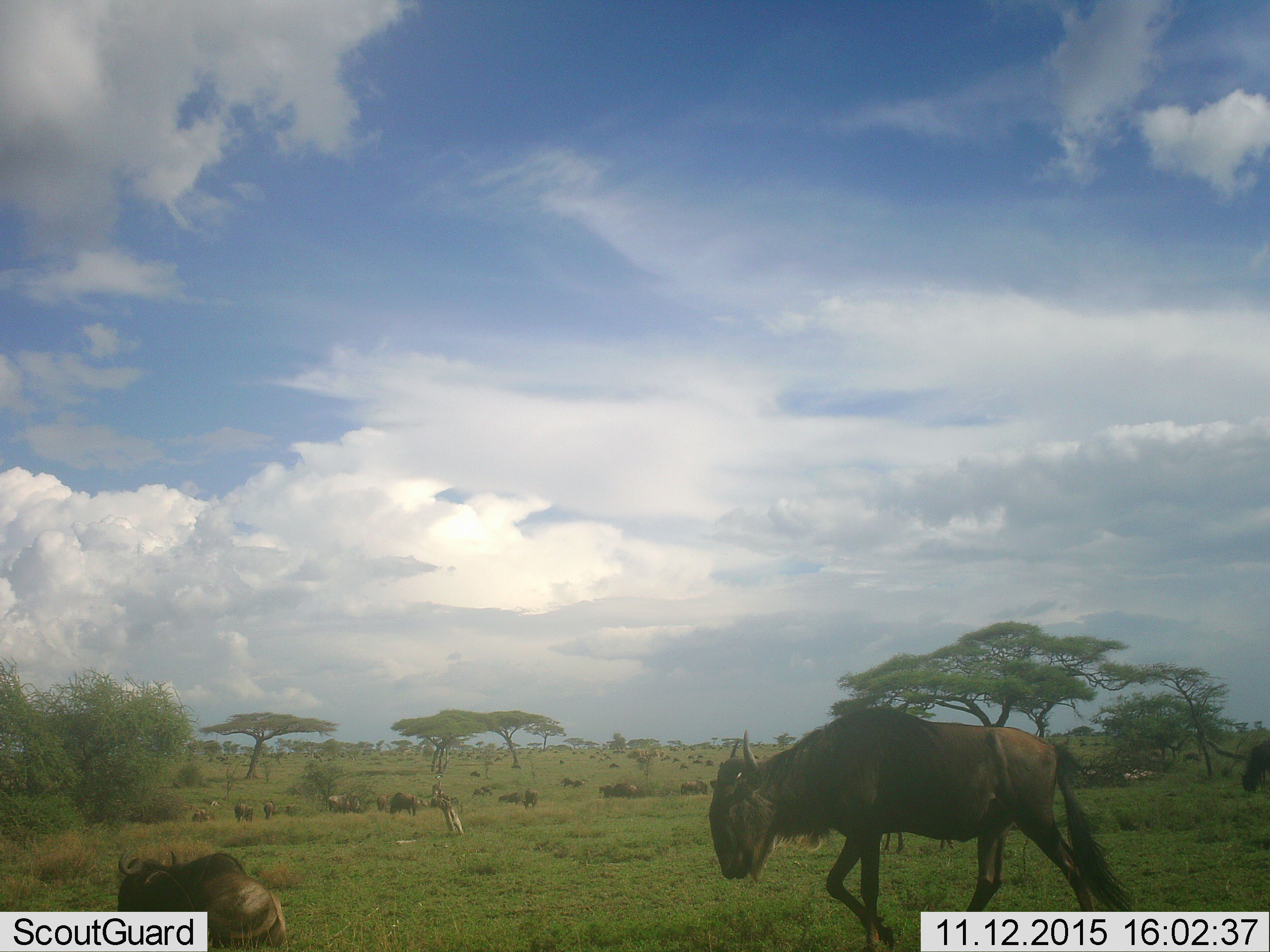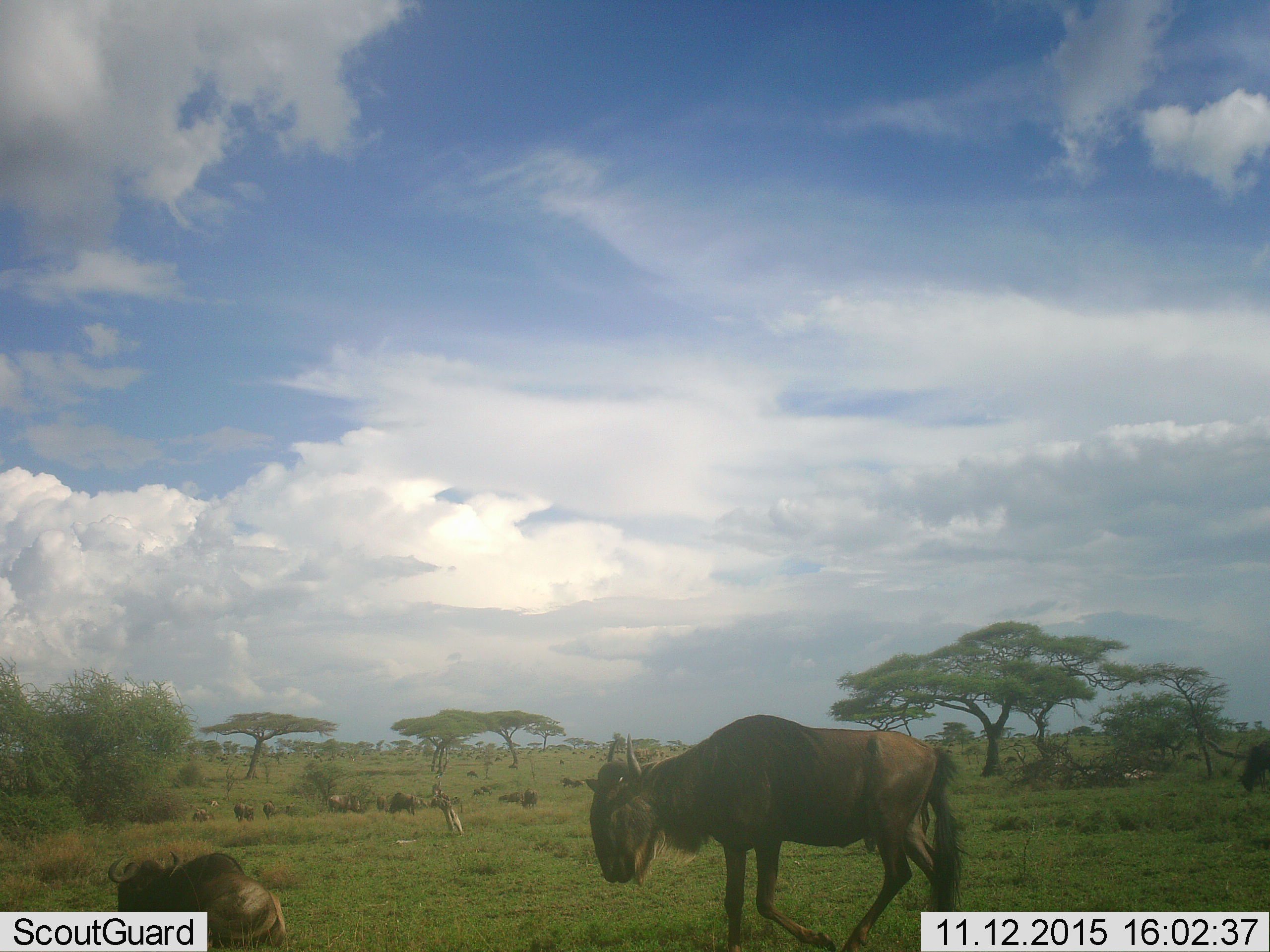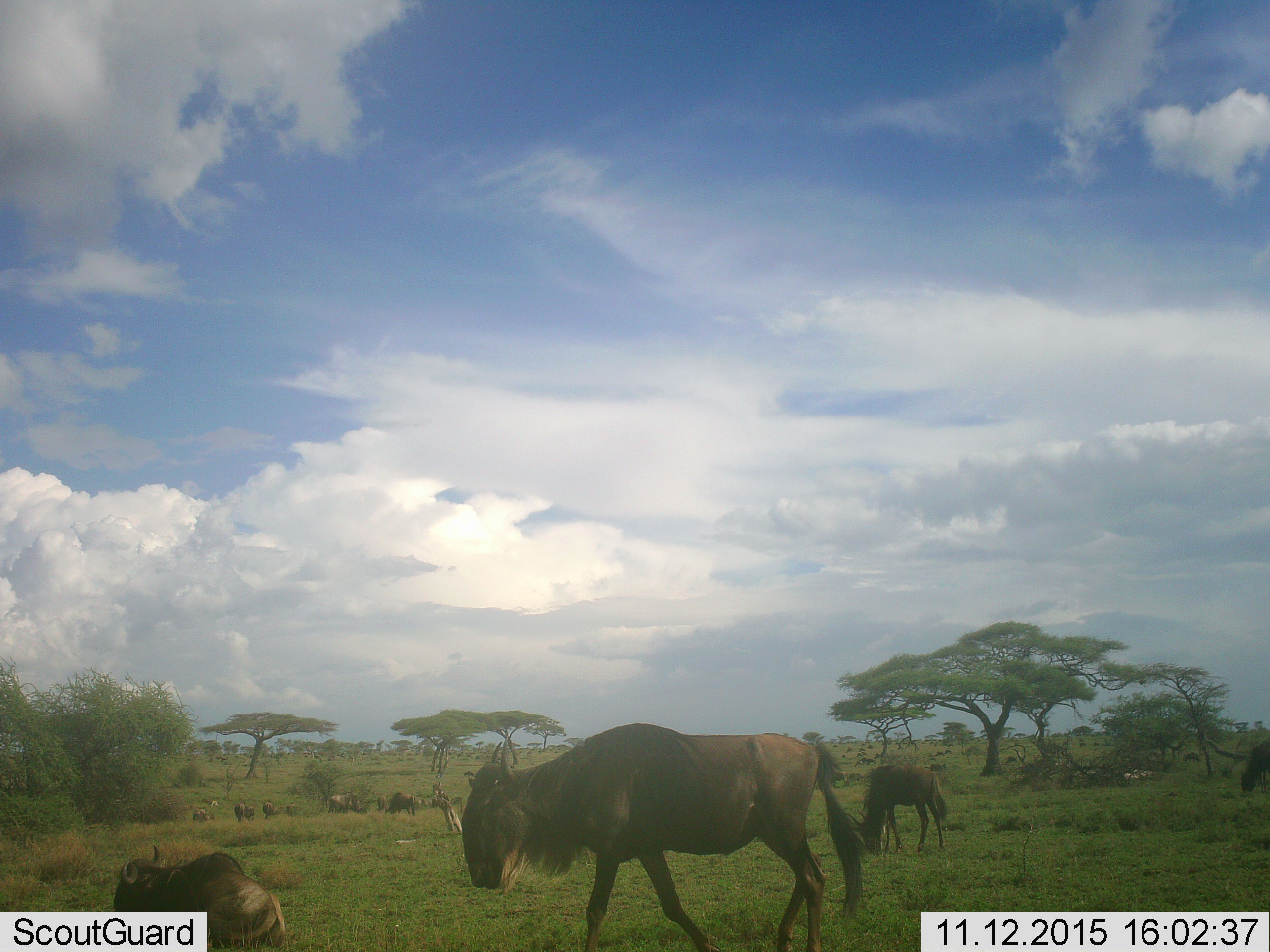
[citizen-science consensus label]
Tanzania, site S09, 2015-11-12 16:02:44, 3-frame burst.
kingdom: Animalia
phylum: Chordata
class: Mammalia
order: Artiodactyla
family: Bovidae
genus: Connochaetes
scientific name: Connochaetes taurinus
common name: blue wildebeest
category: wildebeest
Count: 11-50.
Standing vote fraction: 67%.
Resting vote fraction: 33%.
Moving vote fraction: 67%.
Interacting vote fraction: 17%.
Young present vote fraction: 0%.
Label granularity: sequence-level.